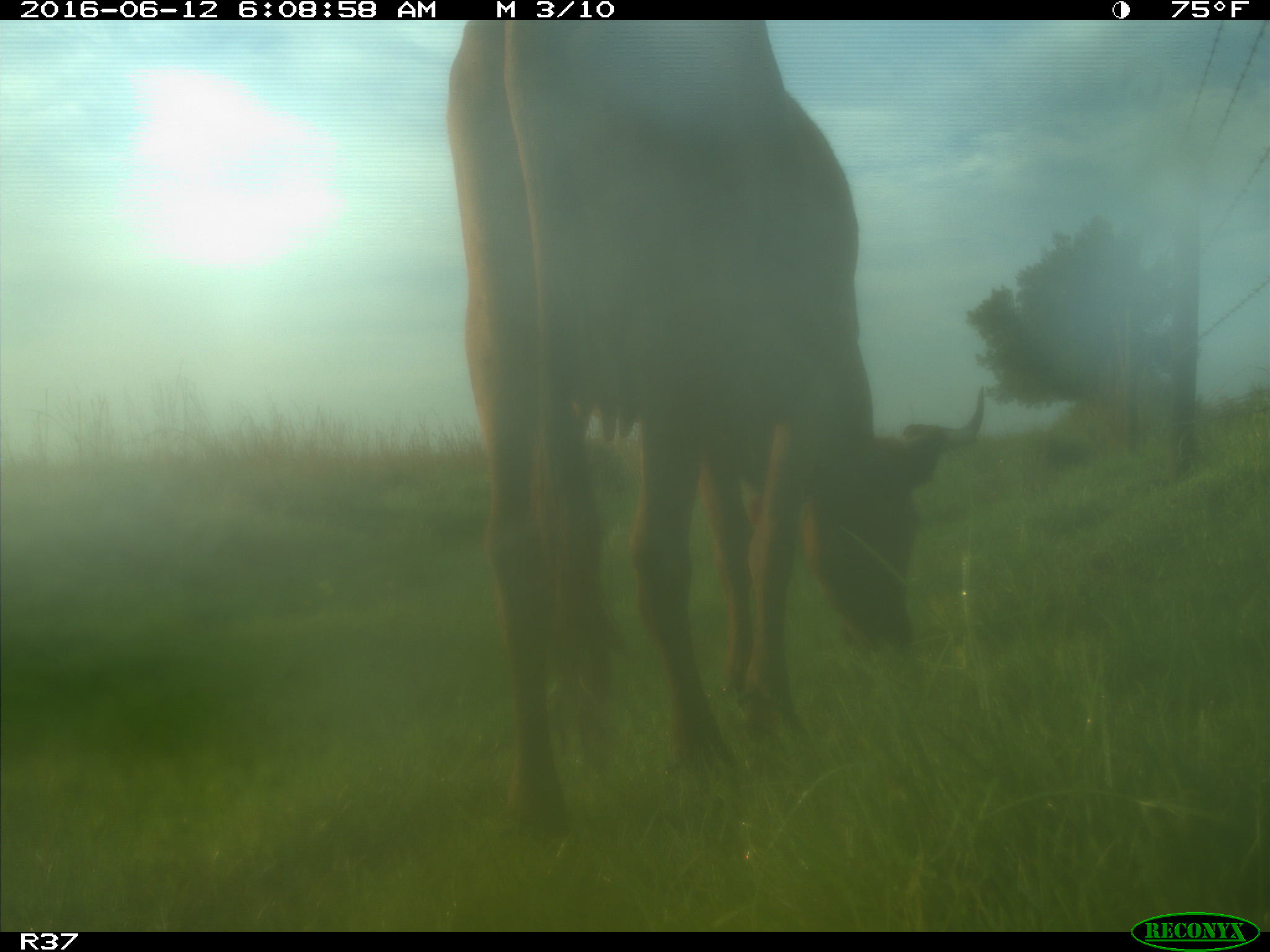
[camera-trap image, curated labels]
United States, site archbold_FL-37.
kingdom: Animalia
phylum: Chordata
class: Mammalia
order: Artiodactyla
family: Bovidae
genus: Bos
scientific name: Bos taurus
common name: domestic cow